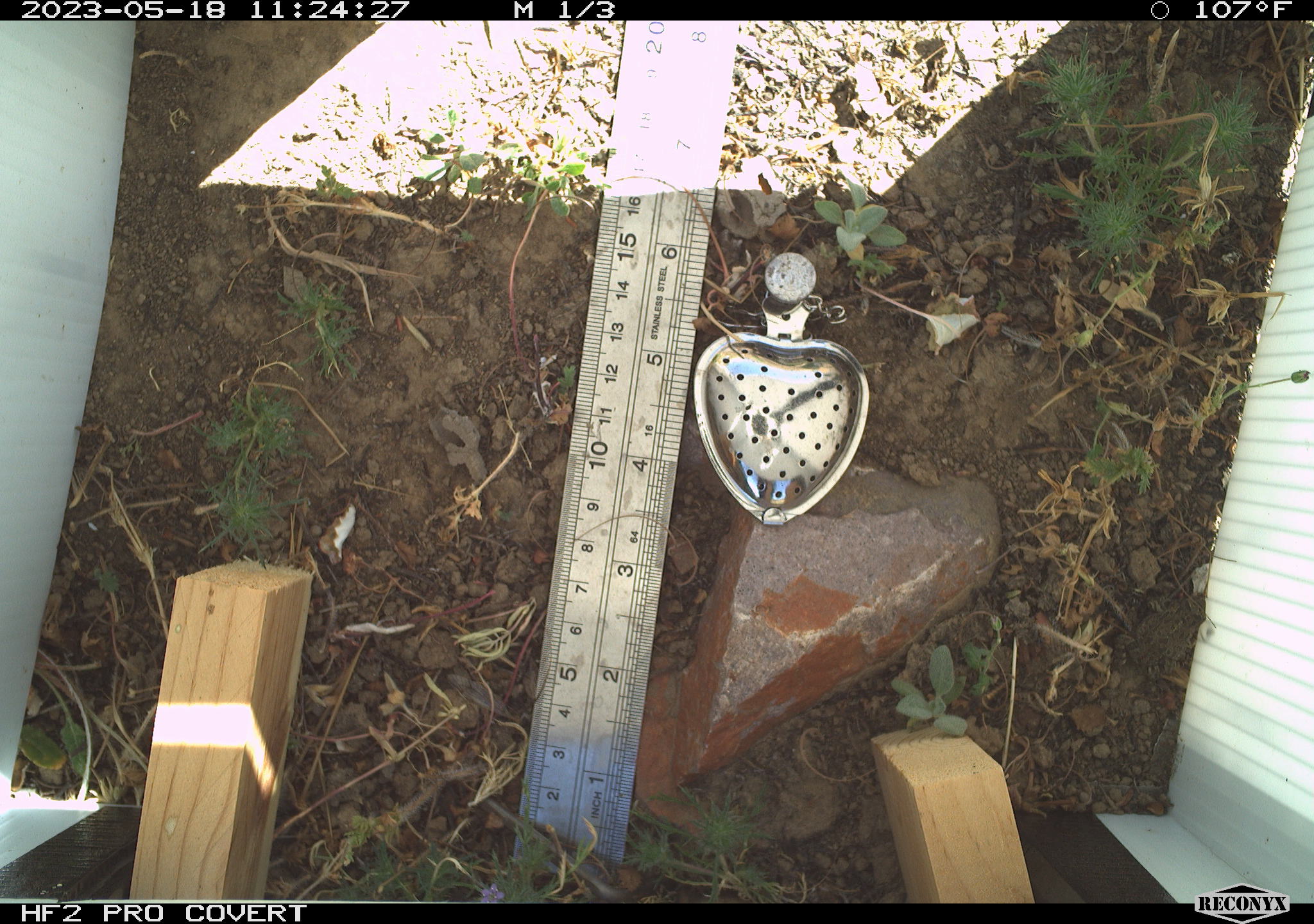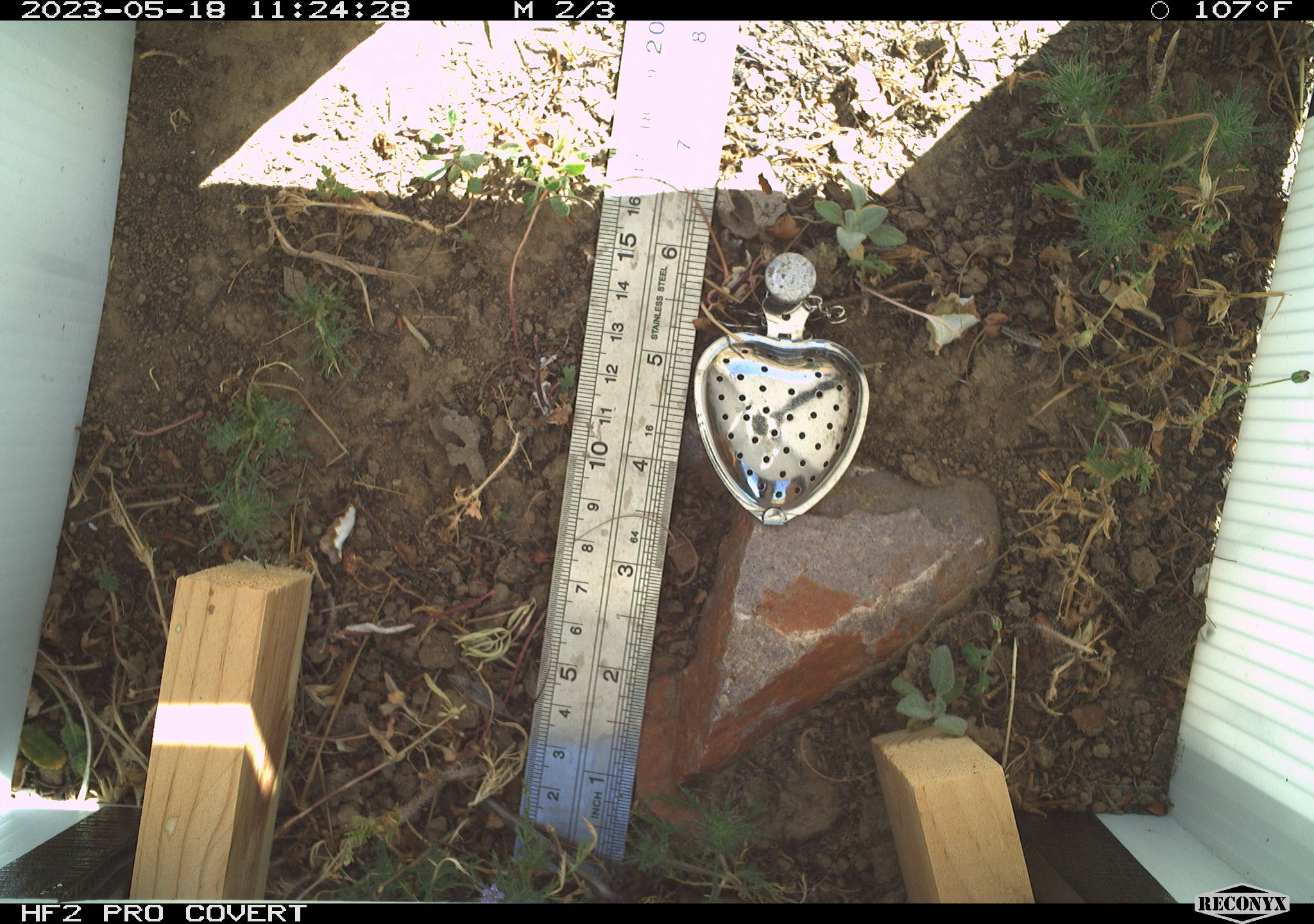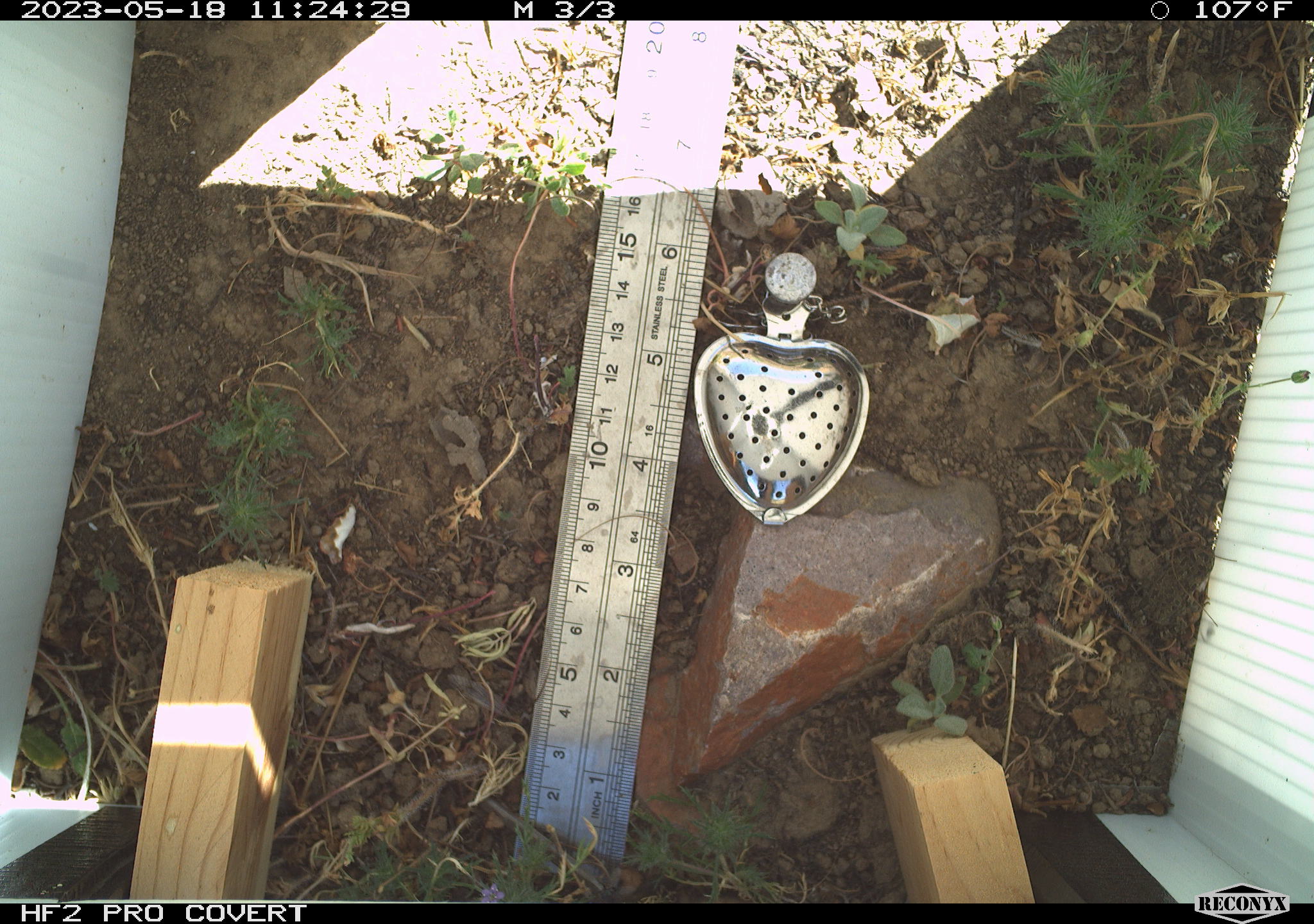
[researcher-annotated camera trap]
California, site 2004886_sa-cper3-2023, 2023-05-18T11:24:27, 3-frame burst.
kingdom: Animalia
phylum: Chordata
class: Amphibia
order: Anura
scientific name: Anura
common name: frogs